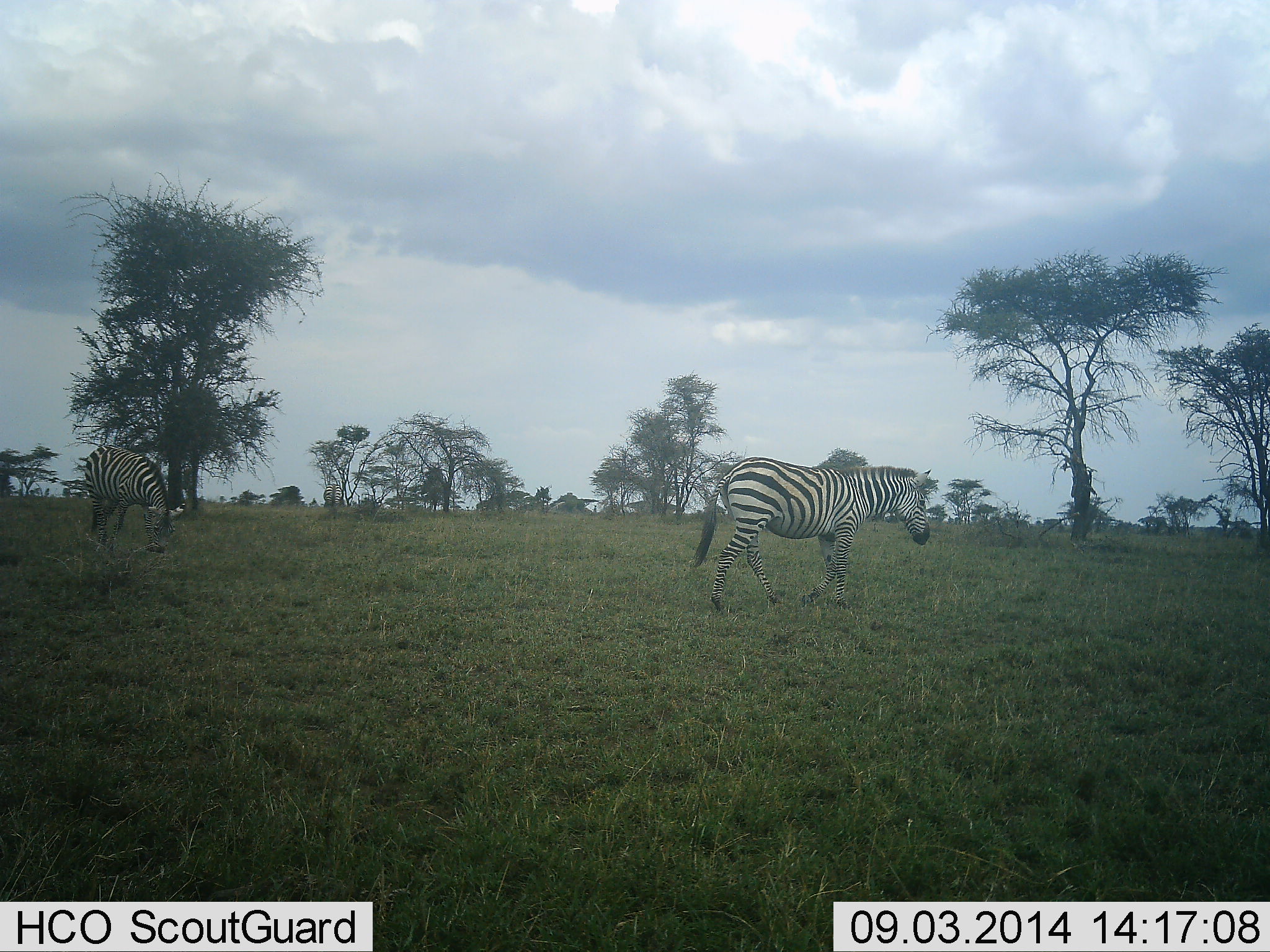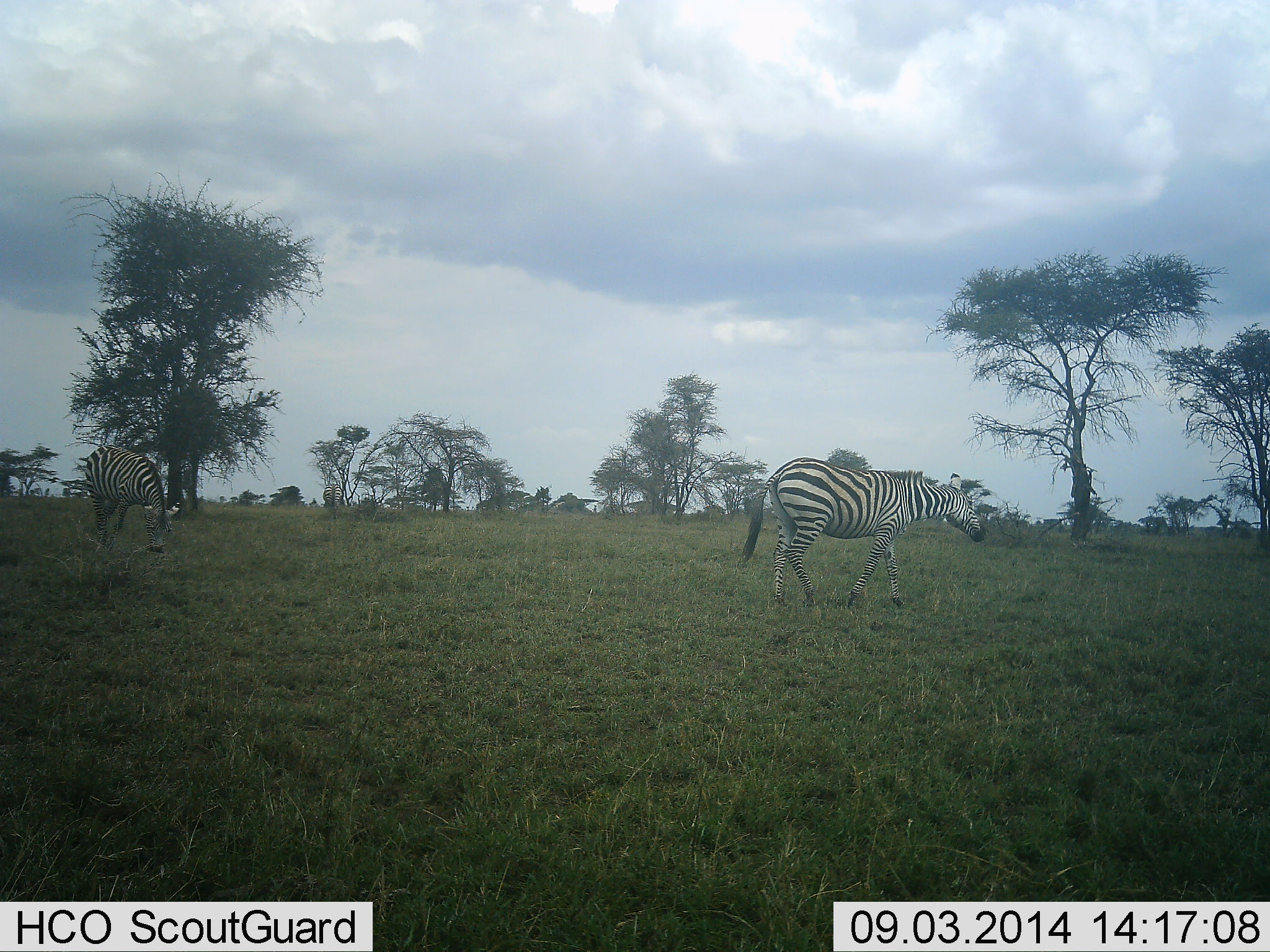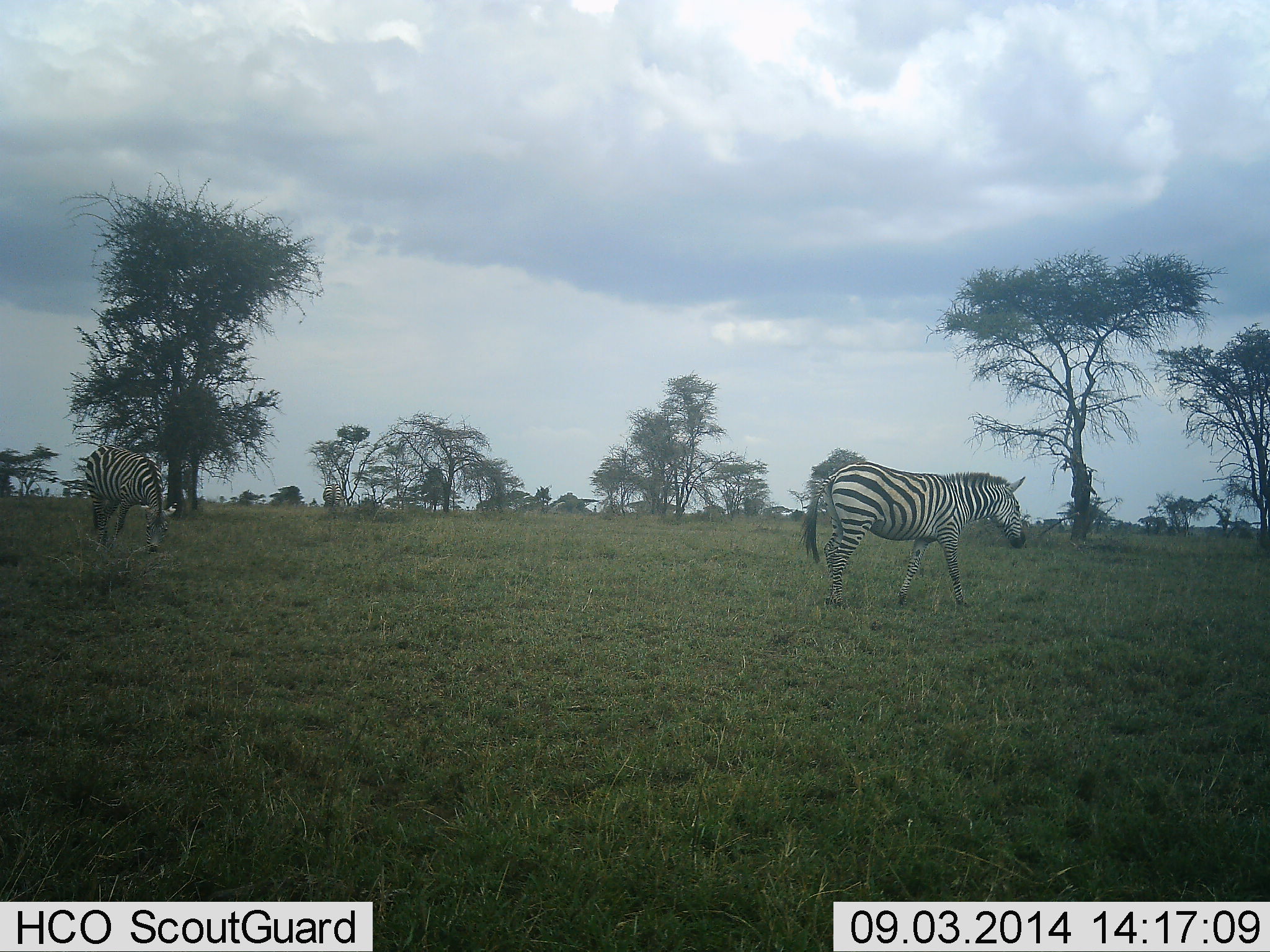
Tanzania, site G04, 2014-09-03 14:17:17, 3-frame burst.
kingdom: Animalia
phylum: Chordata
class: Mammalia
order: Perissodactyla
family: Equidae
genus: Equus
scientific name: Equus quagga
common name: plains zebra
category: zebra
Zebra (plains zebra) (Equus quagga), count 2. Behavior (volunteer vote fractions): standing 30%, resting 0%, moving 80%, interacting 0%. Young present (vote fraction): 0%. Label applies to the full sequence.